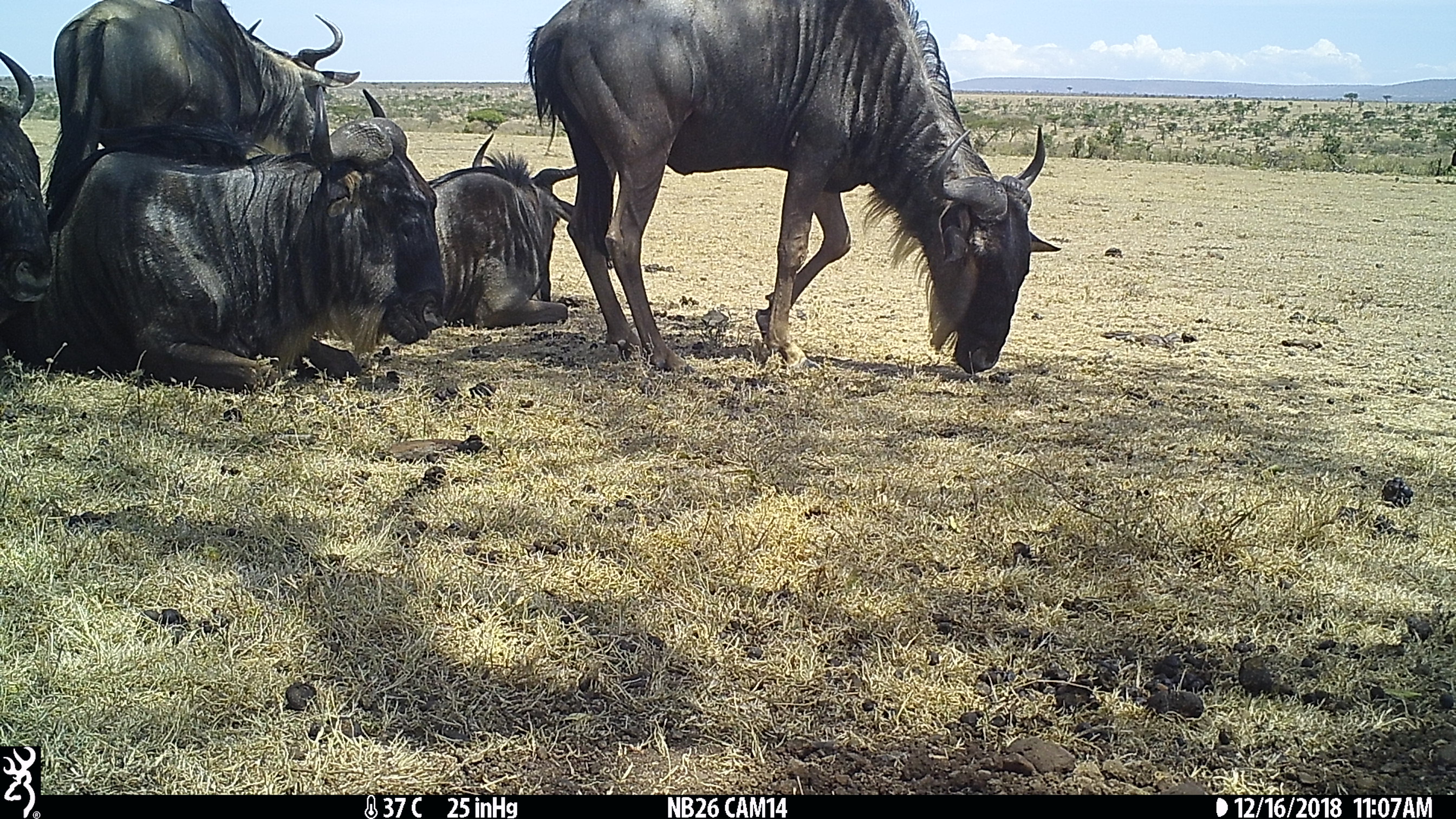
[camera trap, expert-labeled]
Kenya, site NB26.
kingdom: Animalia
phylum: Chordata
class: Mammalia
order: Artiodactyla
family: Bovidae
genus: Connochaetes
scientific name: Connochaetes taurinus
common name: blue wildebeest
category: wildebeest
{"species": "wildebeest (blue wildebeest) (Connochaetes taurinus)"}